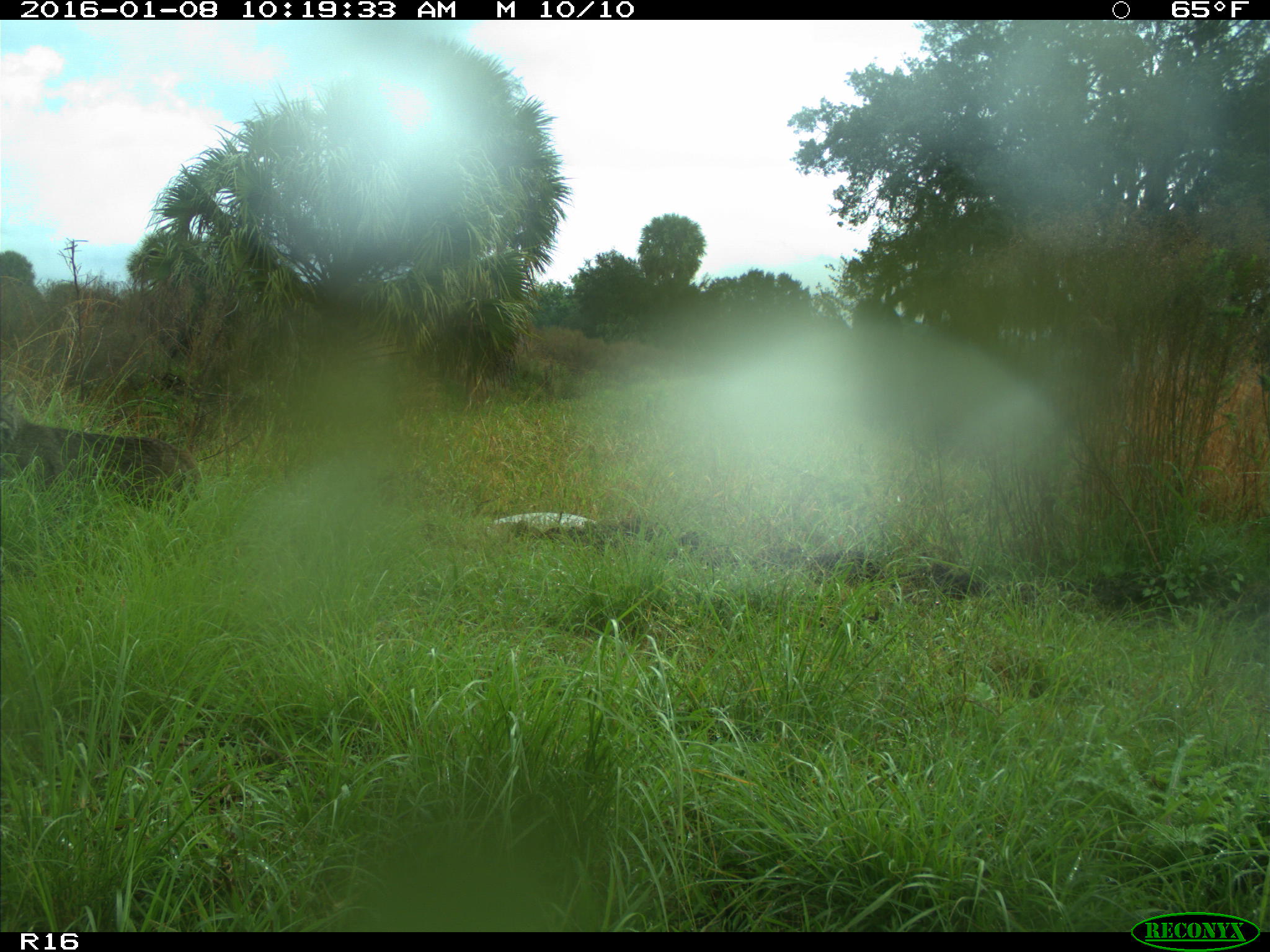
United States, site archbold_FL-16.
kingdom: Animalia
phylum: Chordata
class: Mammalia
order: Carnivora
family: Felidae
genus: Lynx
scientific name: Lynx rufus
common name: bobcat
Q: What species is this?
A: Lynx rufus (bobcat).